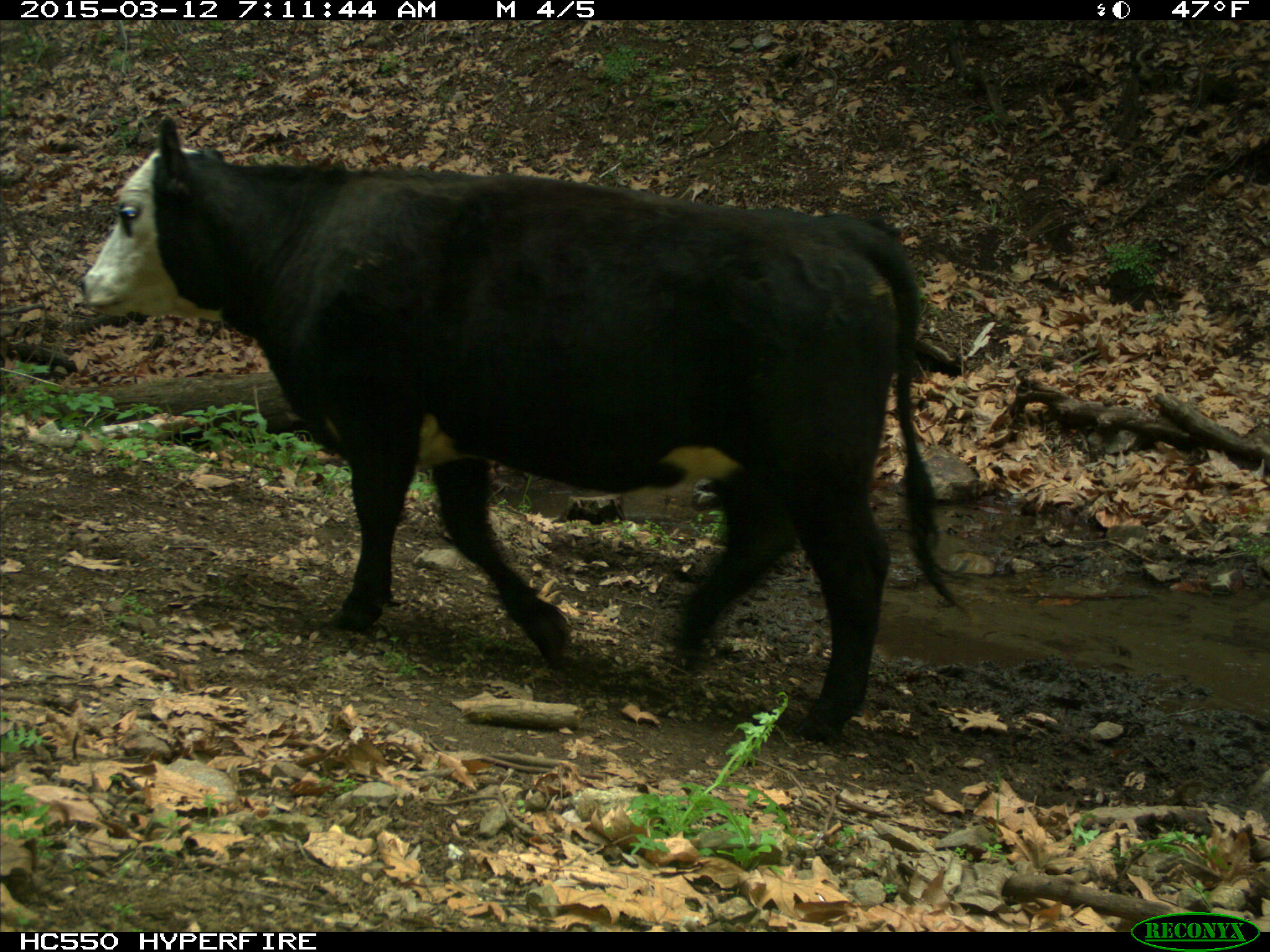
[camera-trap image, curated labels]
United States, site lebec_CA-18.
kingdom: Animalia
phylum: Chordata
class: Mammalia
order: Artiodactyla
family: Bovidae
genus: Bos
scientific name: Bos taurus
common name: domestic cow